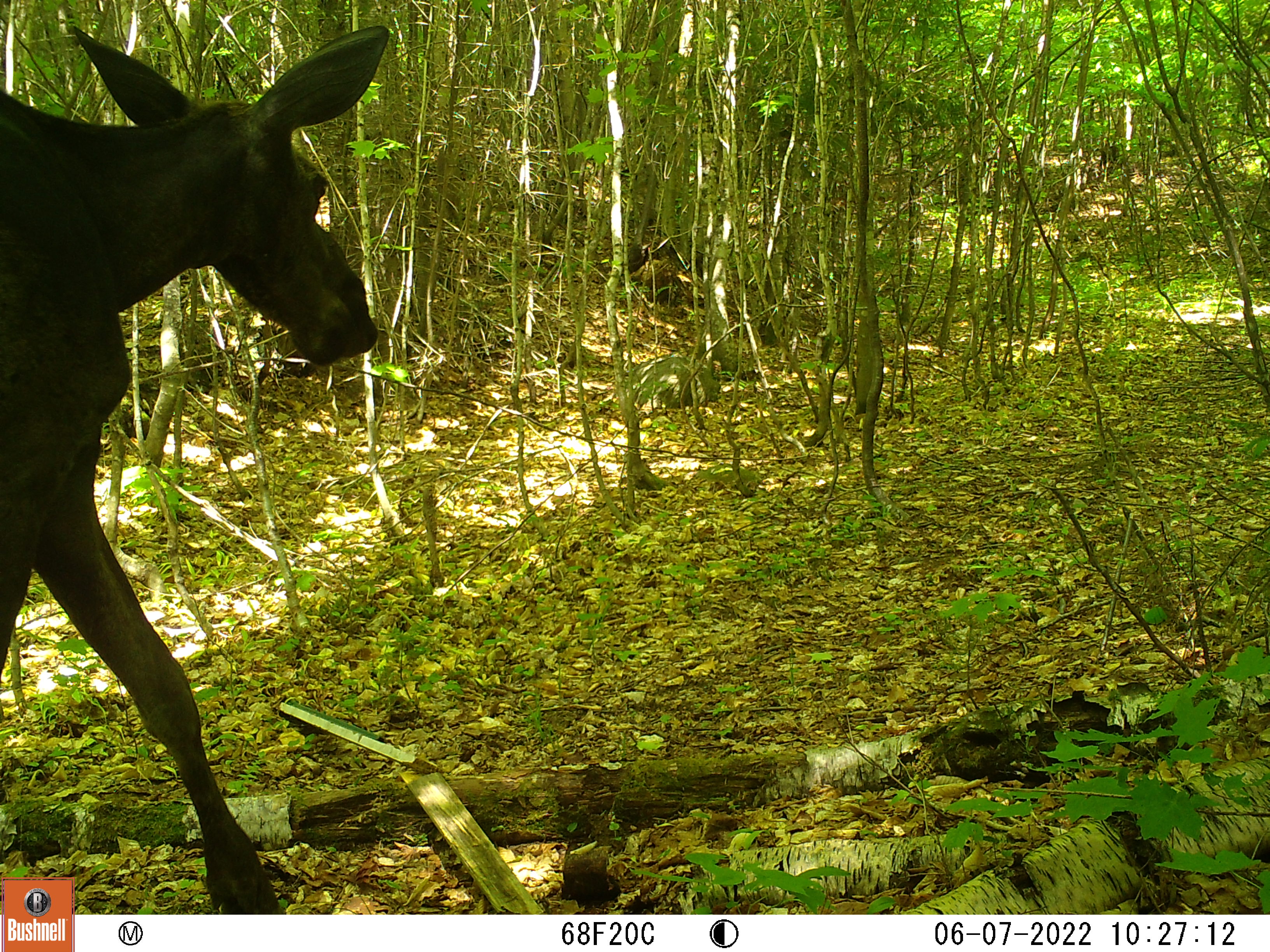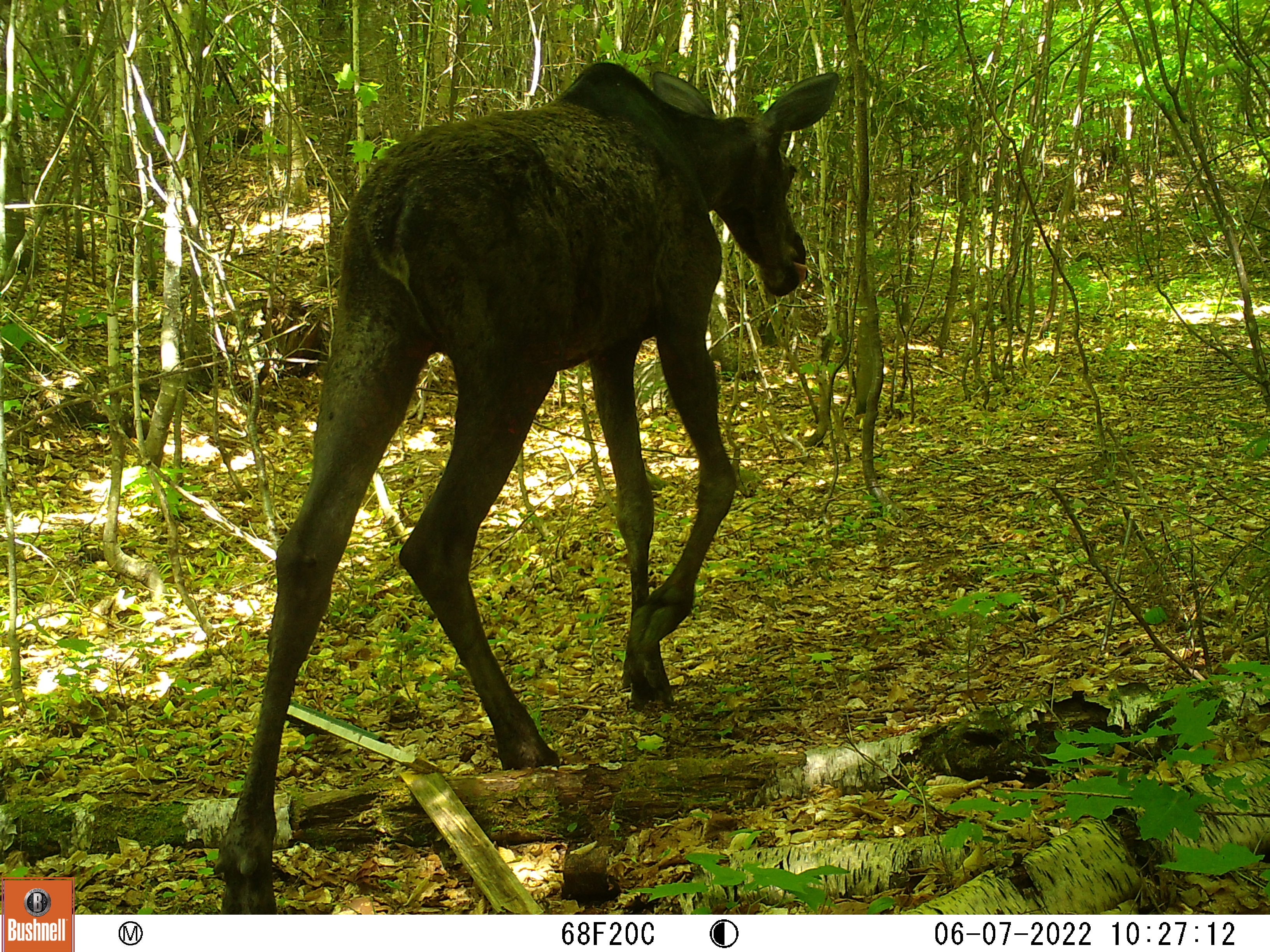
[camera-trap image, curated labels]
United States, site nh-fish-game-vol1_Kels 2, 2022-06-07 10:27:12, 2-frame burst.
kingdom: Animalia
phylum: Chordata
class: Mammalia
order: Artiodactyla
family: Cervidae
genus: Alces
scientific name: Alces alces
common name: moose